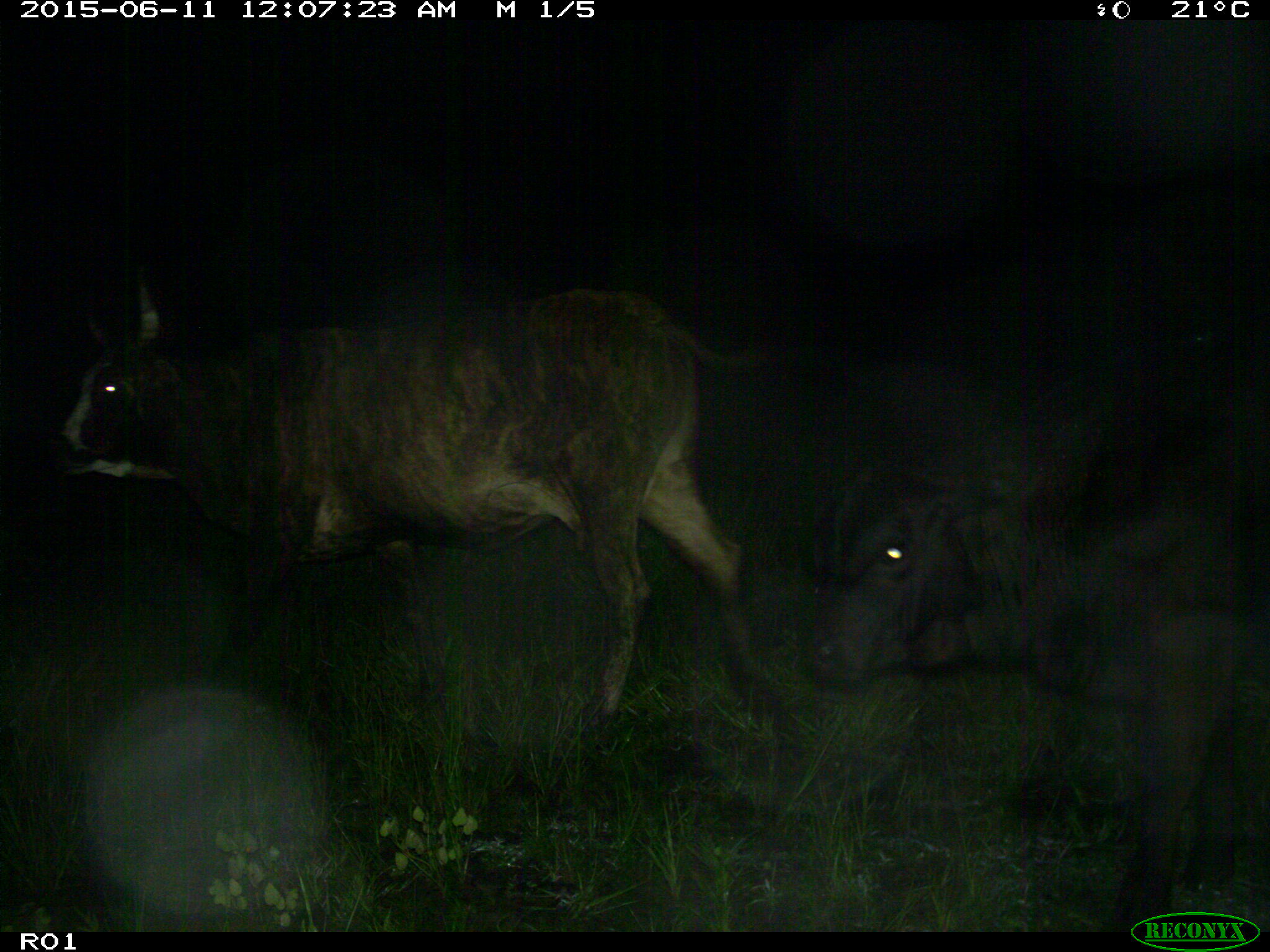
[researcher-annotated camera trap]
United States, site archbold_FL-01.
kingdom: Animalia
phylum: Chordata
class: Mammalia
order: Artiodactyla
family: Bovidae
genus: Bos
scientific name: Bos taurus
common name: domestic cow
Bos taurus (domestic cow).